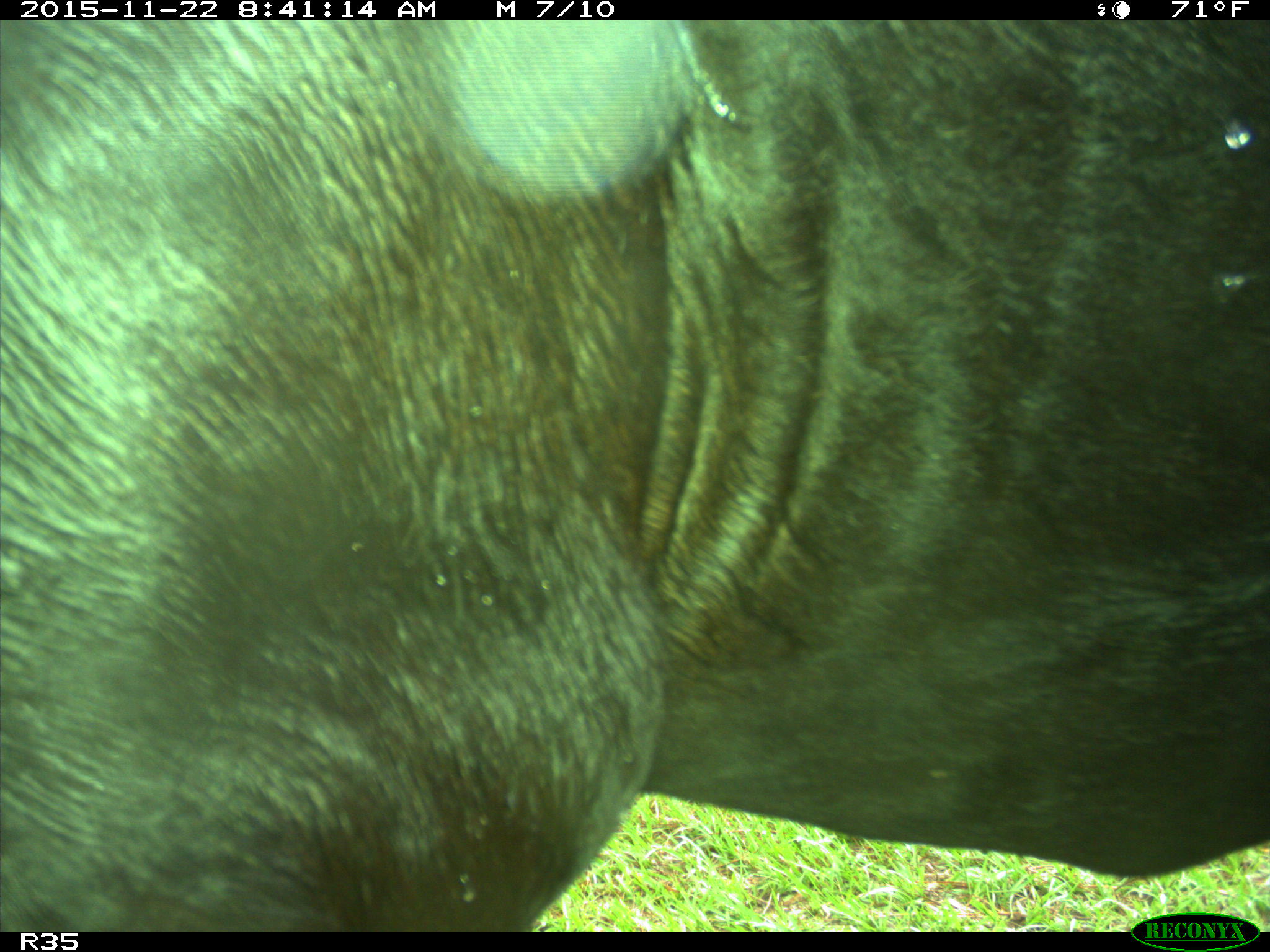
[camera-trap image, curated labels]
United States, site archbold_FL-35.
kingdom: Animalia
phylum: Chordata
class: Mammalia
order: Artiodactyla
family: Bovidae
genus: Bos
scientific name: Bos taurus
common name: domestic cow